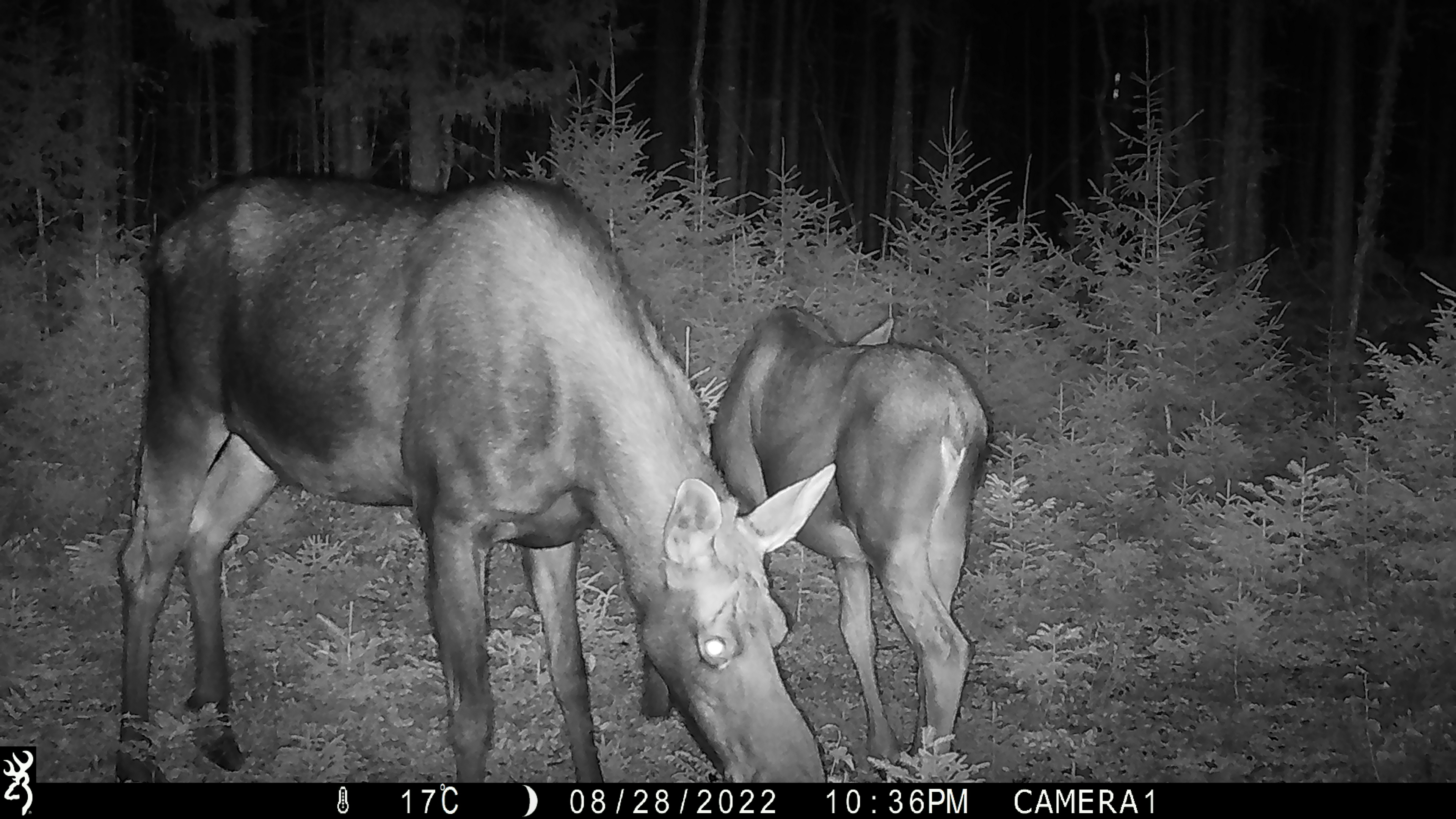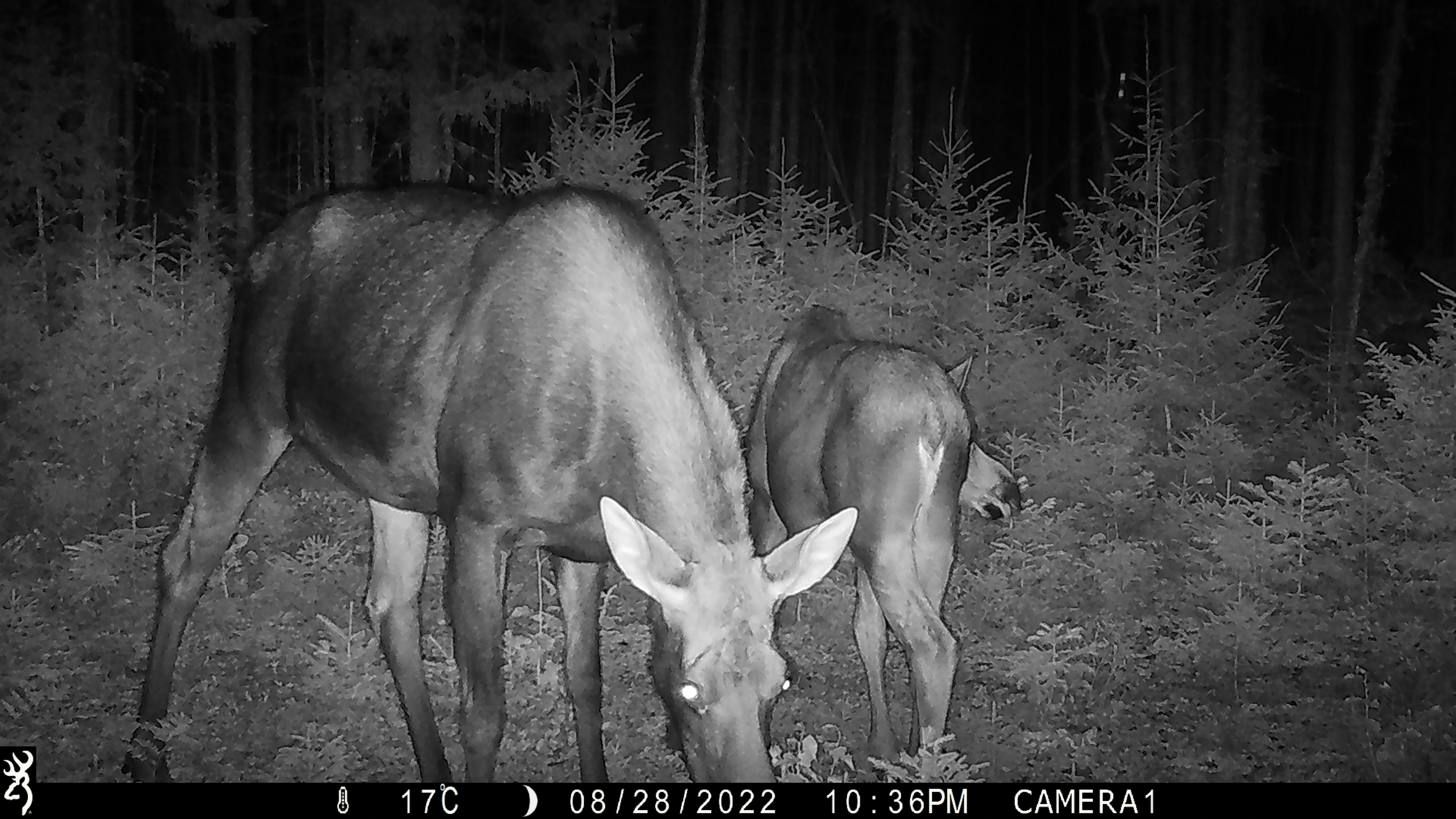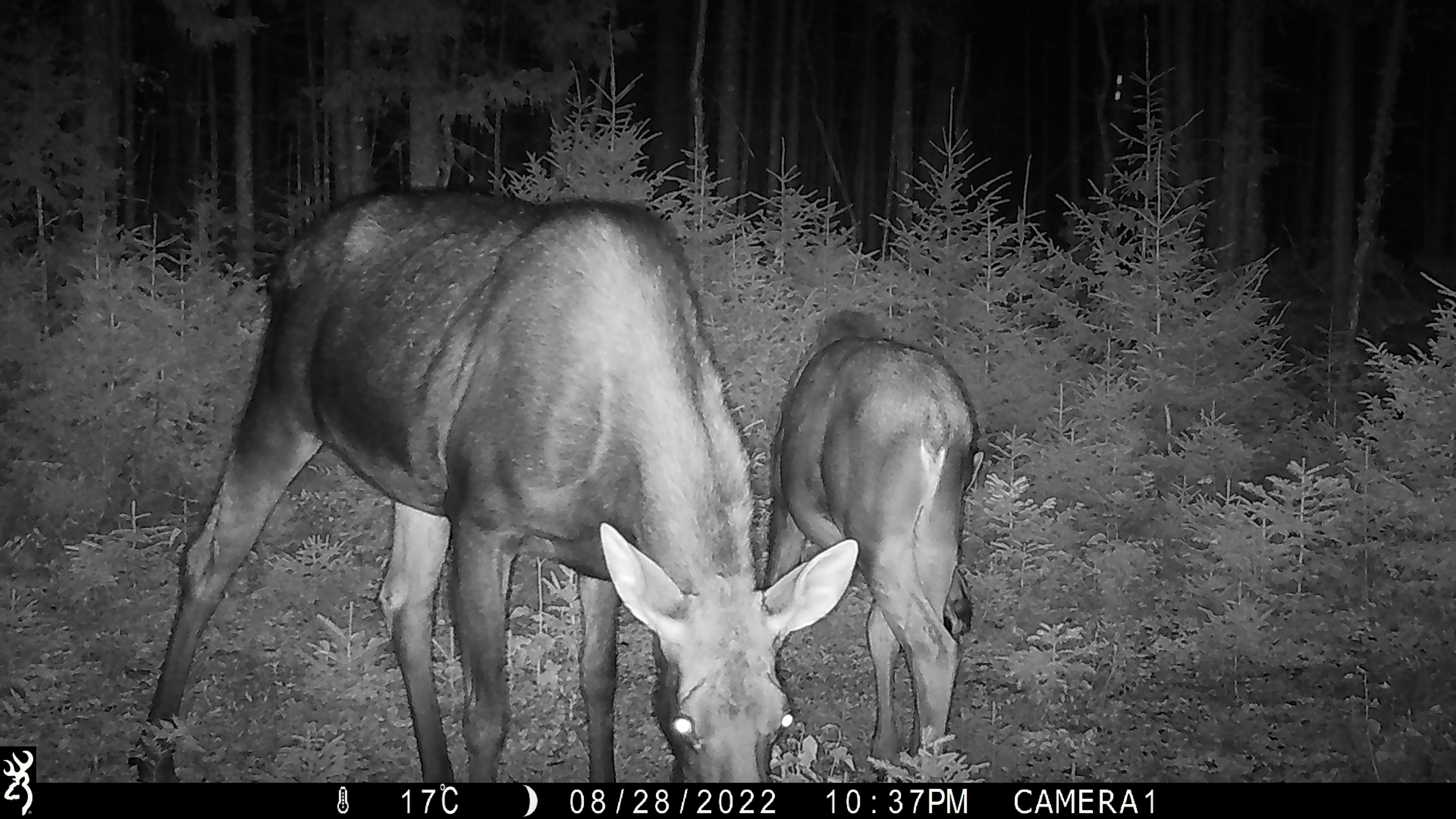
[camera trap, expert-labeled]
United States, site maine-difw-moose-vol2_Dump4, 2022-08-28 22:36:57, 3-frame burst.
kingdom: Animalia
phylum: Chordata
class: Mammalia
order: Artiodactyla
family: Cervidae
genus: Alces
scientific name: Alces alces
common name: moose